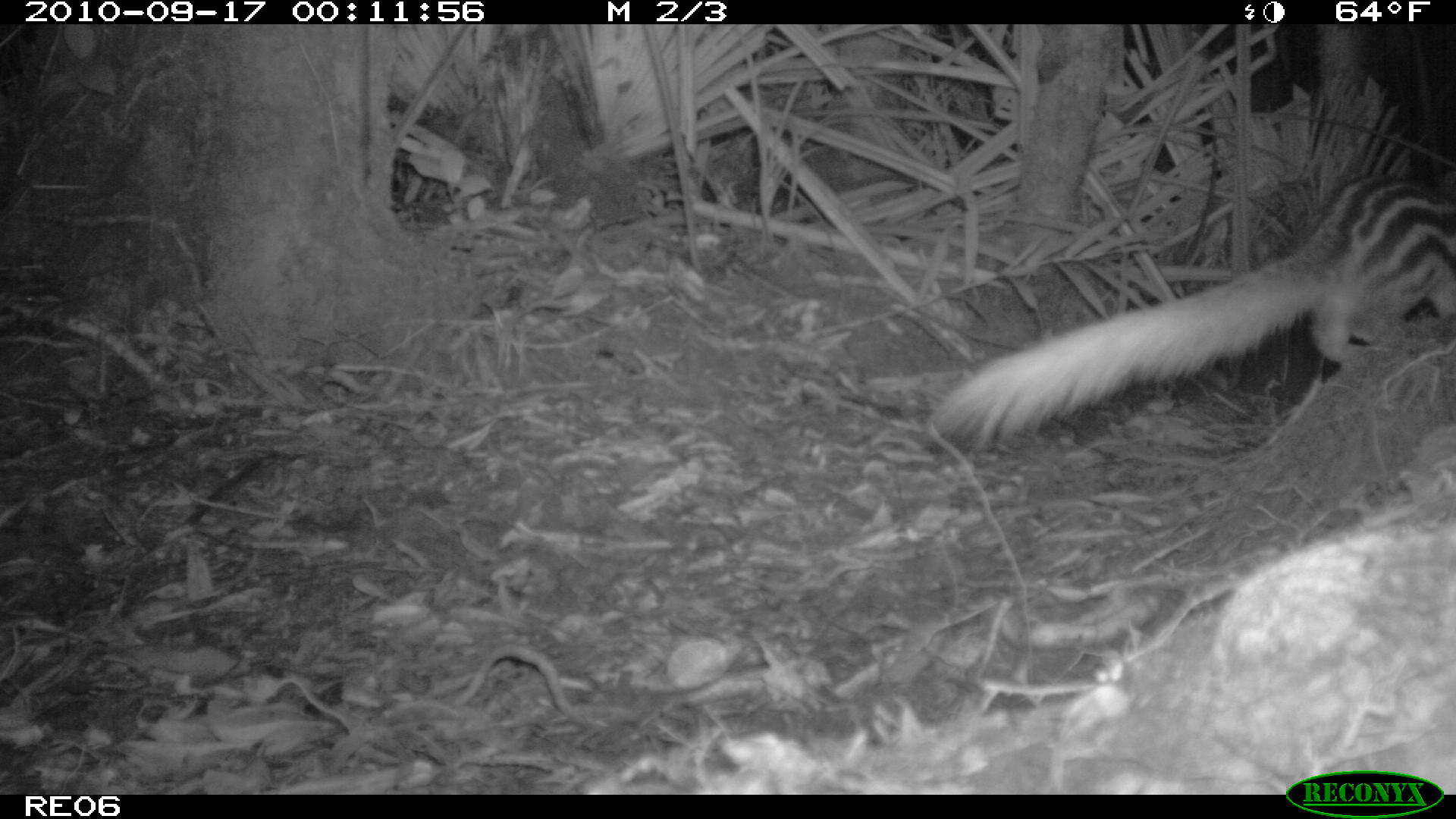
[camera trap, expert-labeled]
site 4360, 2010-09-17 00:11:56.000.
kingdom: Animalia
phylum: Chordata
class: Mammalia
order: Carnivora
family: Eupleridae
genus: Galidictis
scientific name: Galidictis fasciata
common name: broad-striped vontsira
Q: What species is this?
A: Galidictis fasciata (broad-striped vontsira).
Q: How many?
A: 1.